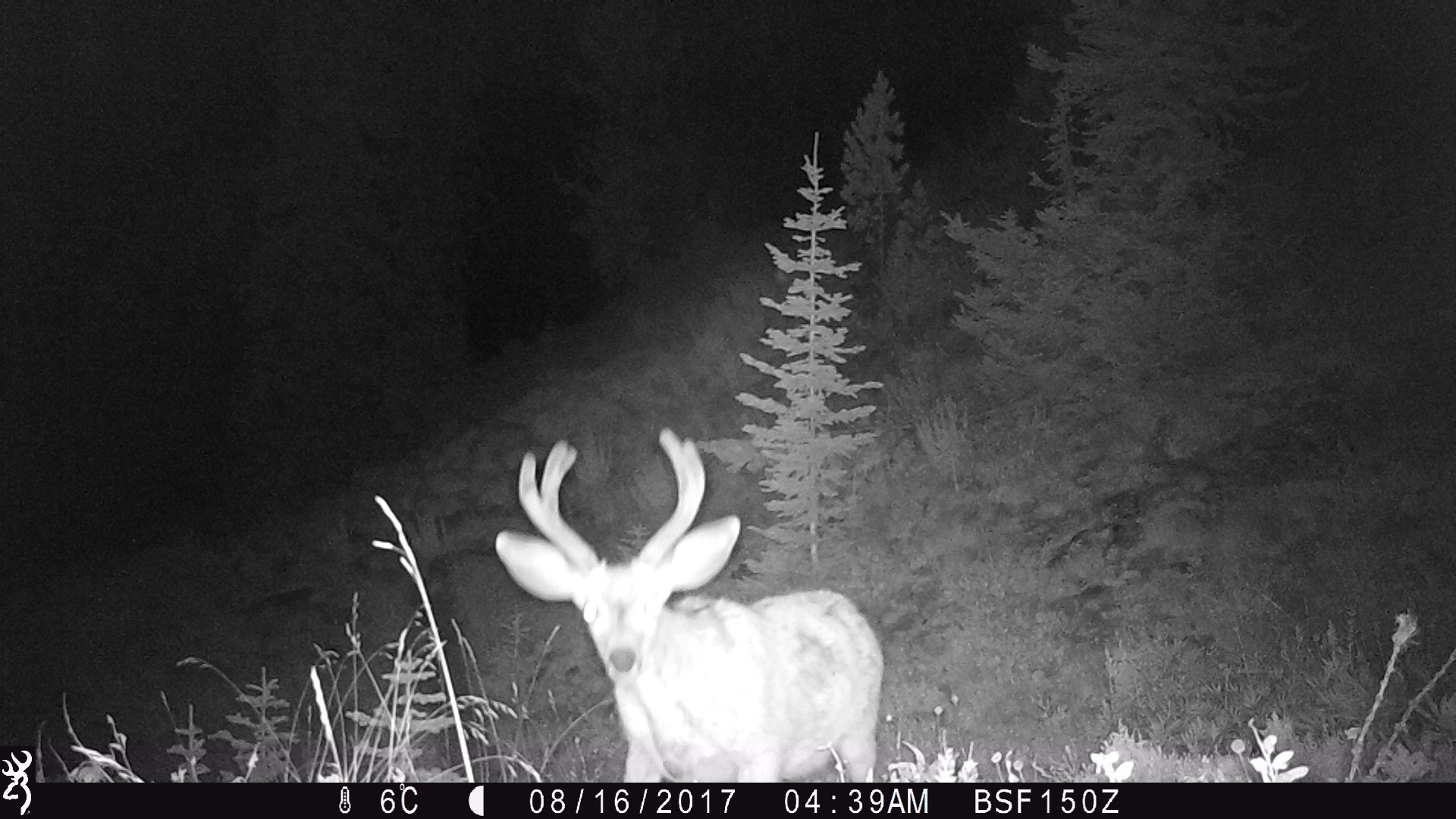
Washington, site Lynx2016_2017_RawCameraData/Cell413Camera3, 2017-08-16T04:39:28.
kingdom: Animalia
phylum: Chordata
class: Mammalia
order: Artiodactyla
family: Cervidae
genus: Odocoileus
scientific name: Odocoileus hemionus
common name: mule deer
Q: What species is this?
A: Odocoileus hemionus (mule deer).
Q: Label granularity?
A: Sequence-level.